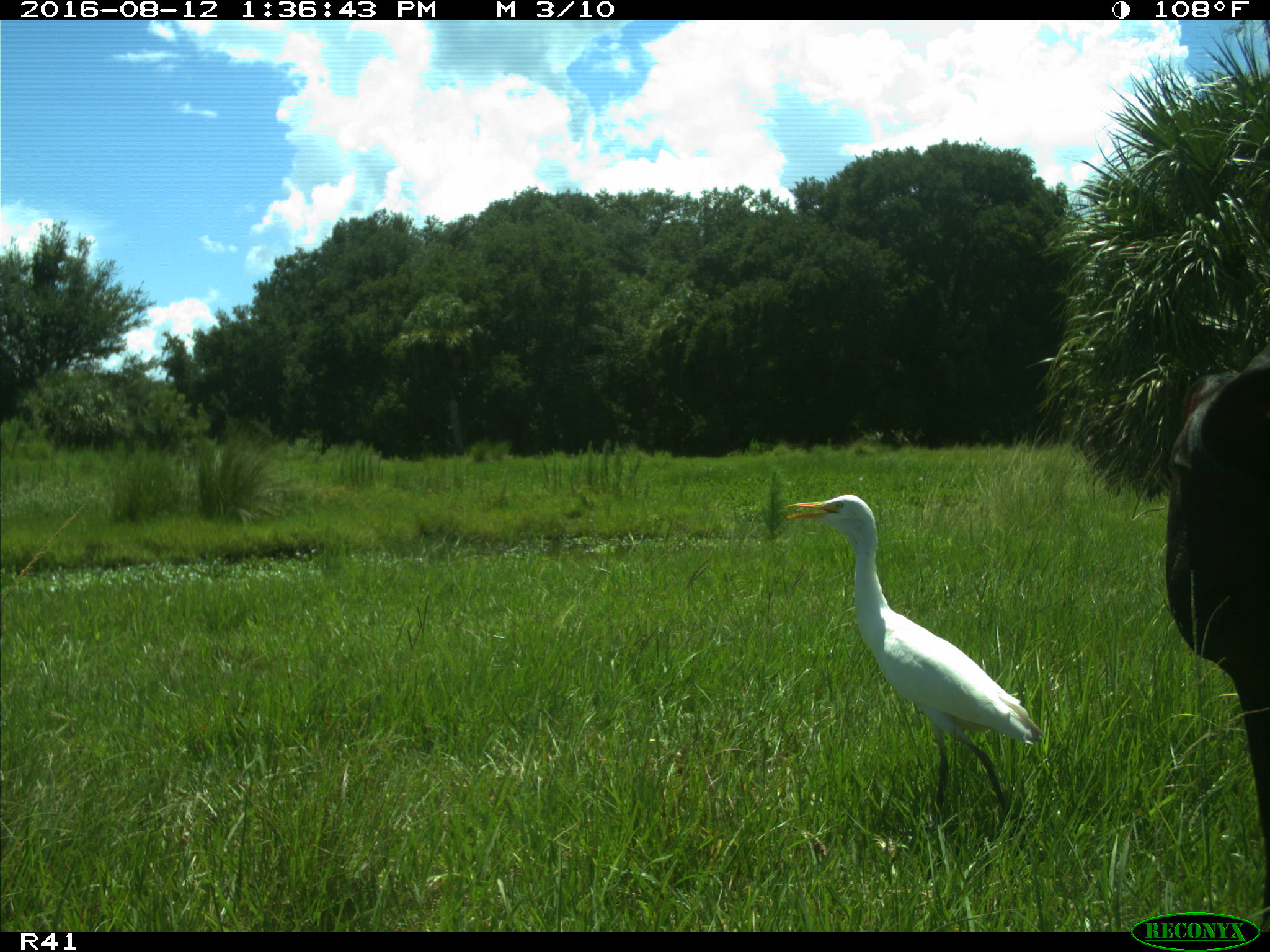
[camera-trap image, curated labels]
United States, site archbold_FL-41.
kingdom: Animalia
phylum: Chordata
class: Mammalia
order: Artiodactyla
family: Bovidae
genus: Bos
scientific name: Bos taurus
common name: domestic cow